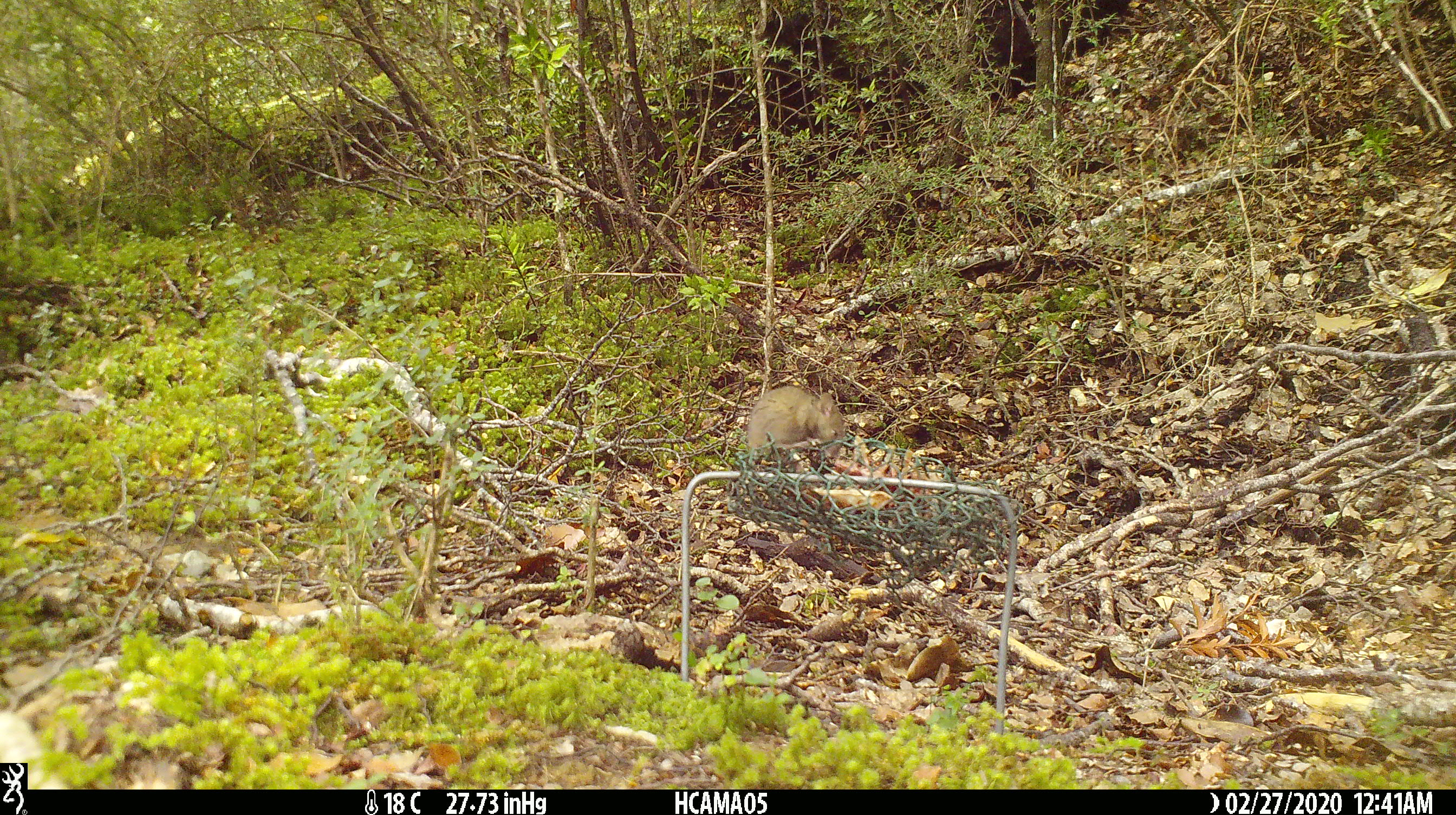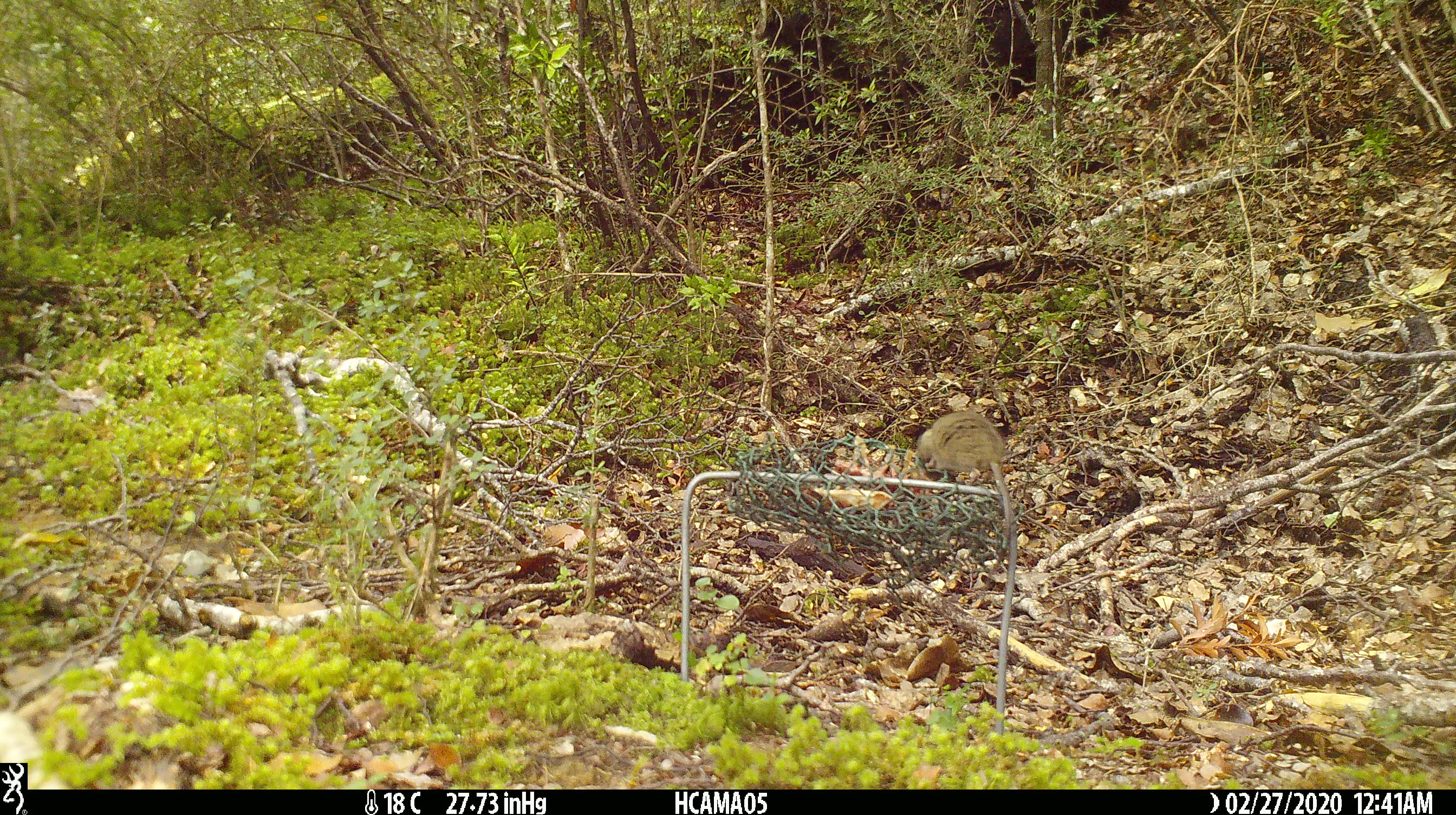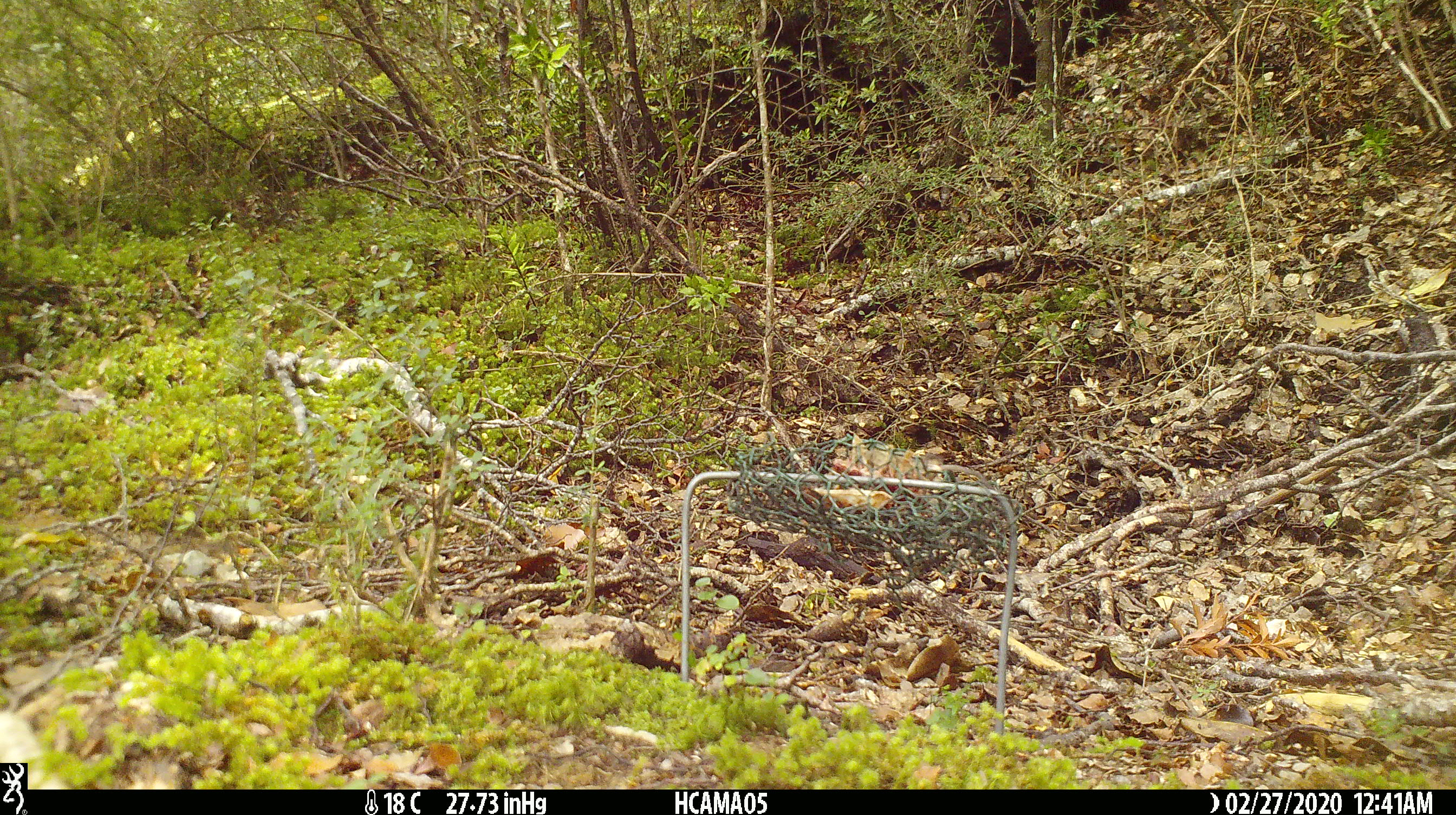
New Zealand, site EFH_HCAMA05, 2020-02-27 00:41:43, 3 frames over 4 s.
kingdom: Animalia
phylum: Chordata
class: Mammalia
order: Rodentia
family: Muridae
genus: Mus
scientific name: Mus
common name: mouse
Mouse (Mus).